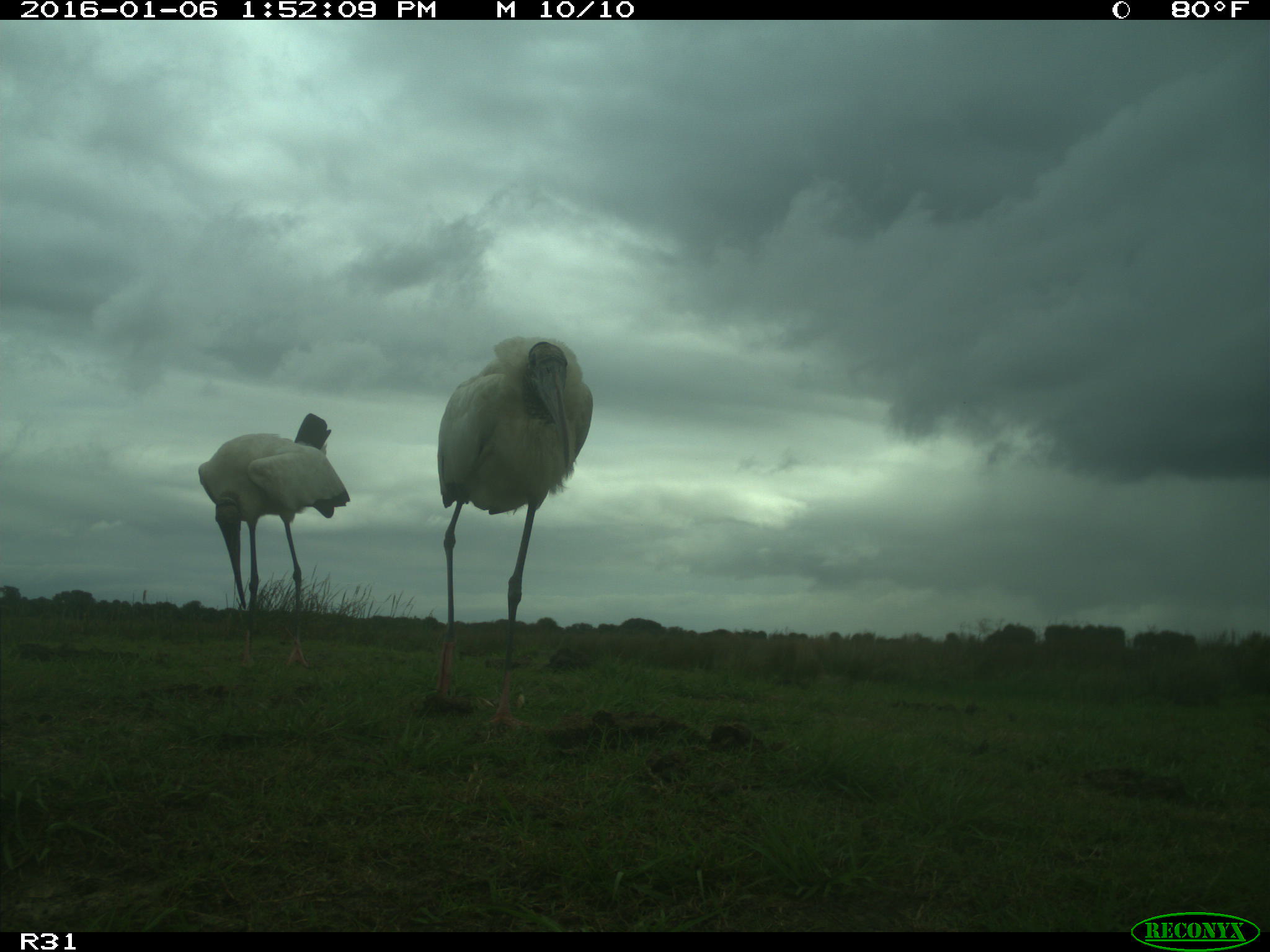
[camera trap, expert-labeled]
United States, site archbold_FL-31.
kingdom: Animalia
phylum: Chordata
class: Aves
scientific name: Aves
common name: birds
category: unidentified bird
Unidentified bird (birds) (Aves).